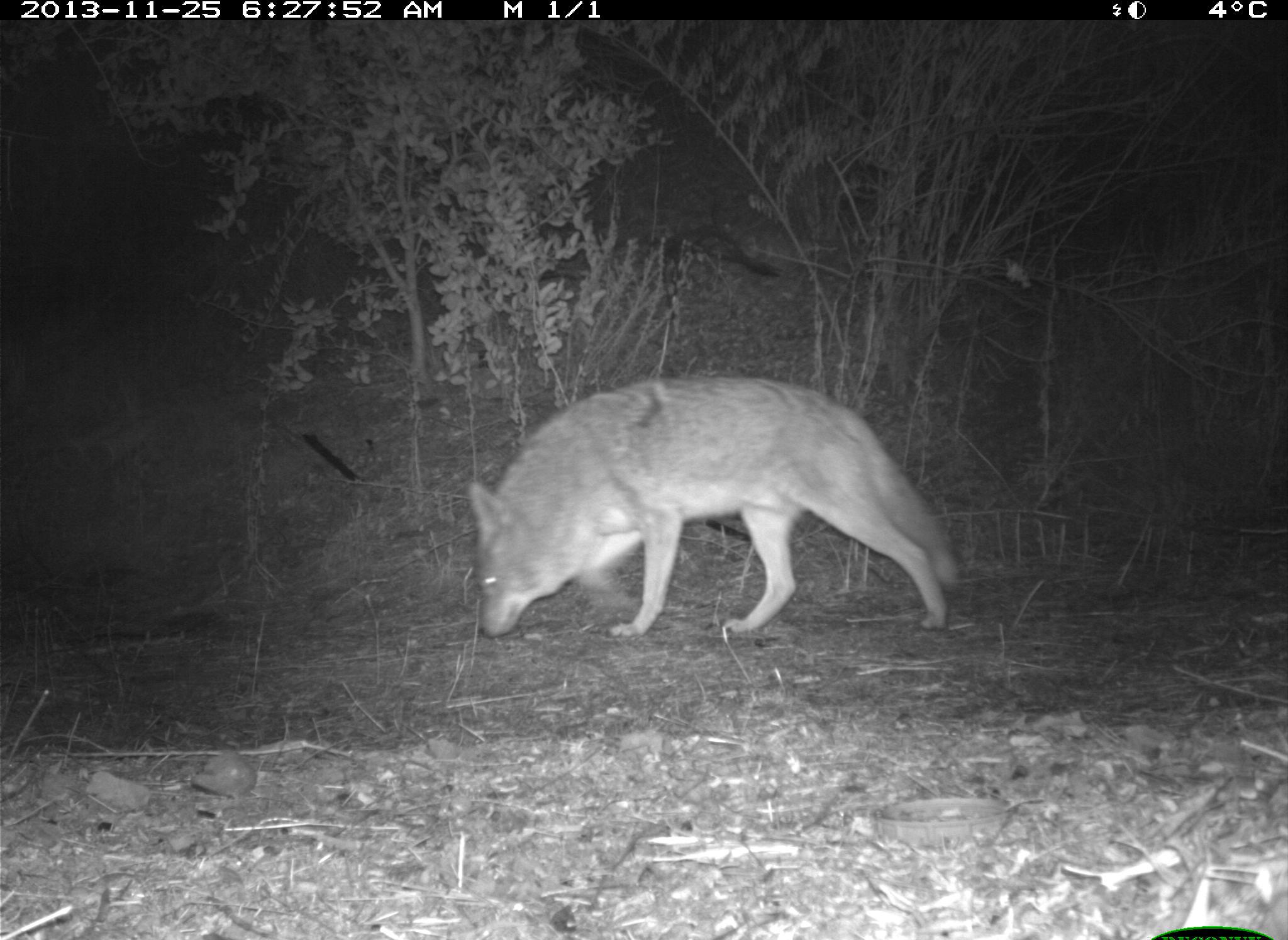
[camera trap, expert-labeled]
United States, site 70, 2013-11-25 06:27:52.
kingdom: Animalia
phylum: Chordata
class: Mammalia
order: Carnivora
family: Canidae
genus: Canis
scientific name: Canis latrans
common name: coyote